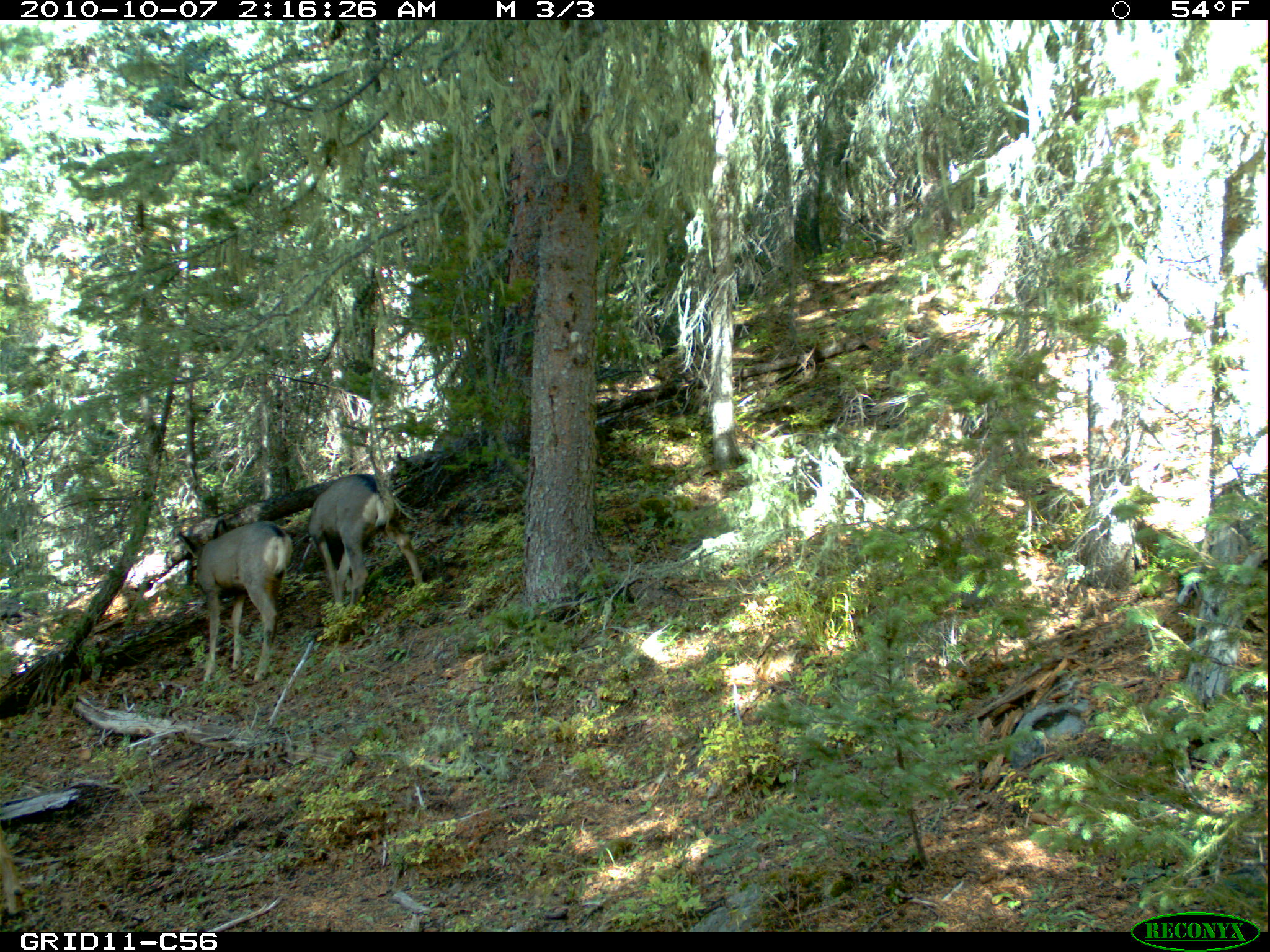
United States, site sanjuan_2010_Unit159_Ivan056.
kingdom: Animalia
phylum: Chordata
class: Mammalia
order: Artiodactyla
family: Cervidae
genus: Odocoileus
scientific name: Odocoileus hemionus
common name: mule deer